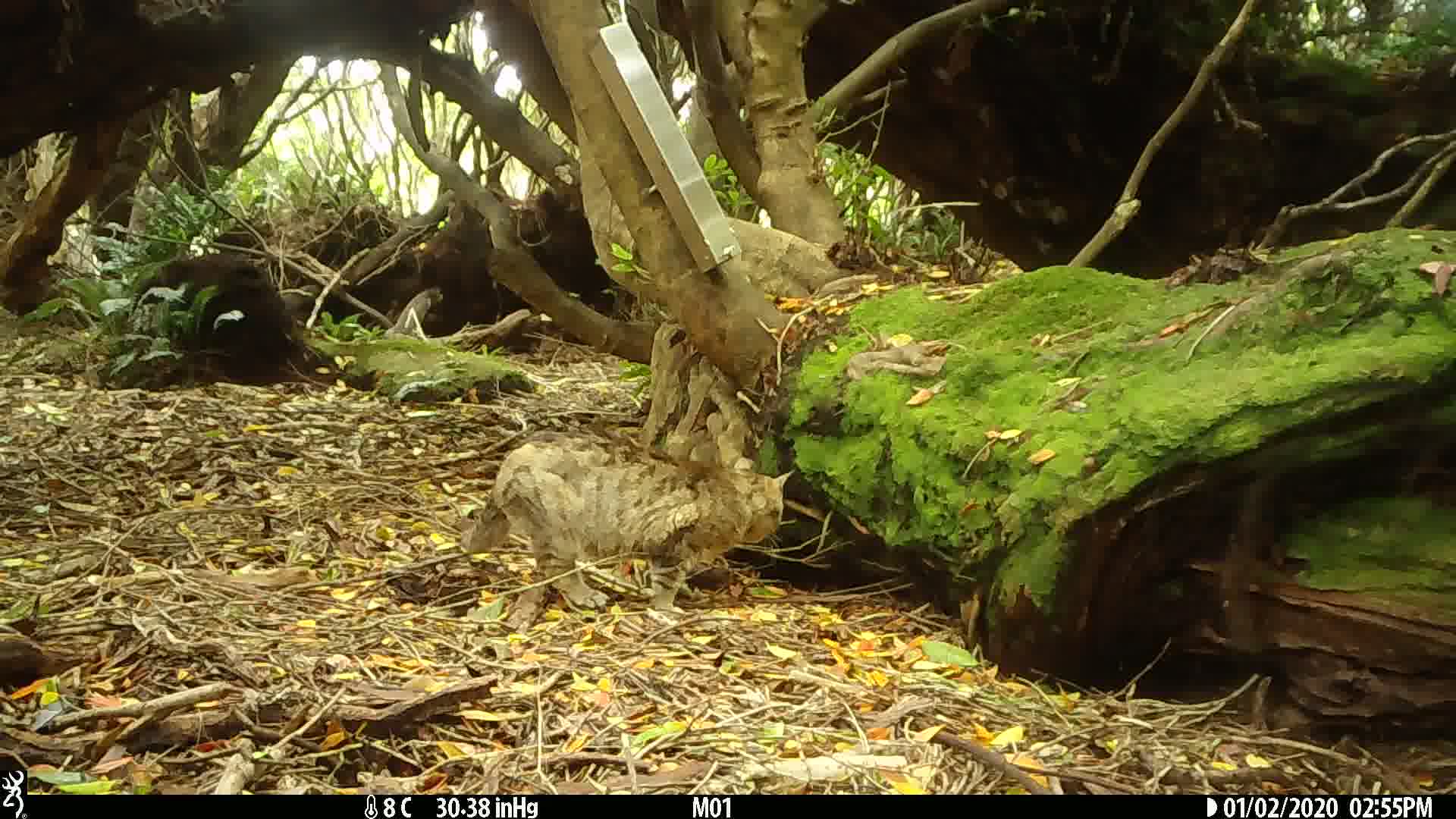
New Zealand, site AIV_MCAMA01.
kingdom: Animalia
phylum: Chordata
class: Mammalia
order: Carnivora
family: Felidae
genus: Felis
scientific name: Felis catus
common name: domestic cat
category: cat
Cat (domestic cat) (Felis catus).